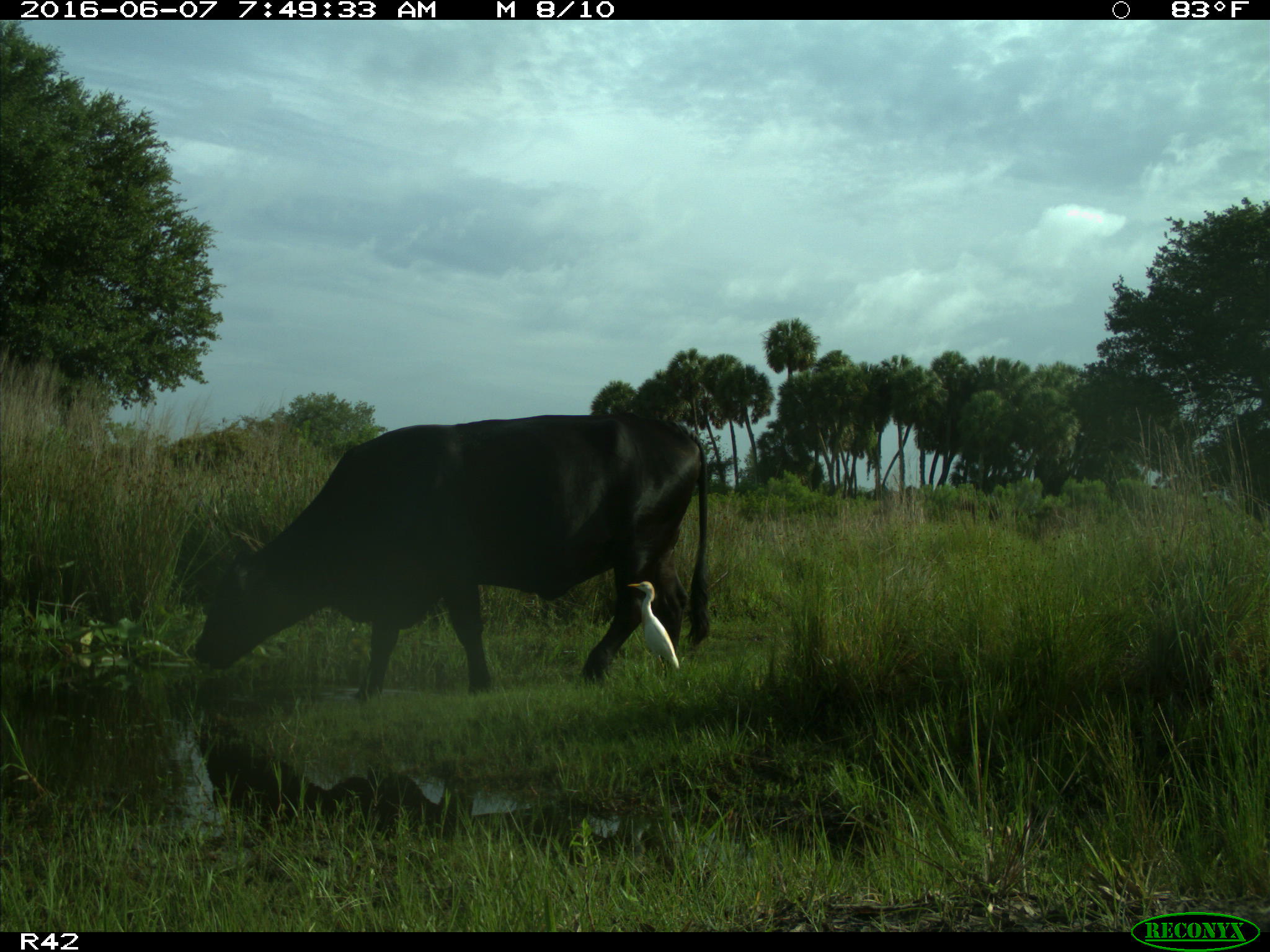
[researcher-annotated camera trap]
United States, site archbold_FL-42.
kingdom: Animalia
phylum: Chordata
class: Mammalia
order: Artiodactyla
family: Bovidae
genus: Bos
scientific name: Bos taurus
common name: domestic cow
Bos taurus (domestic cow).